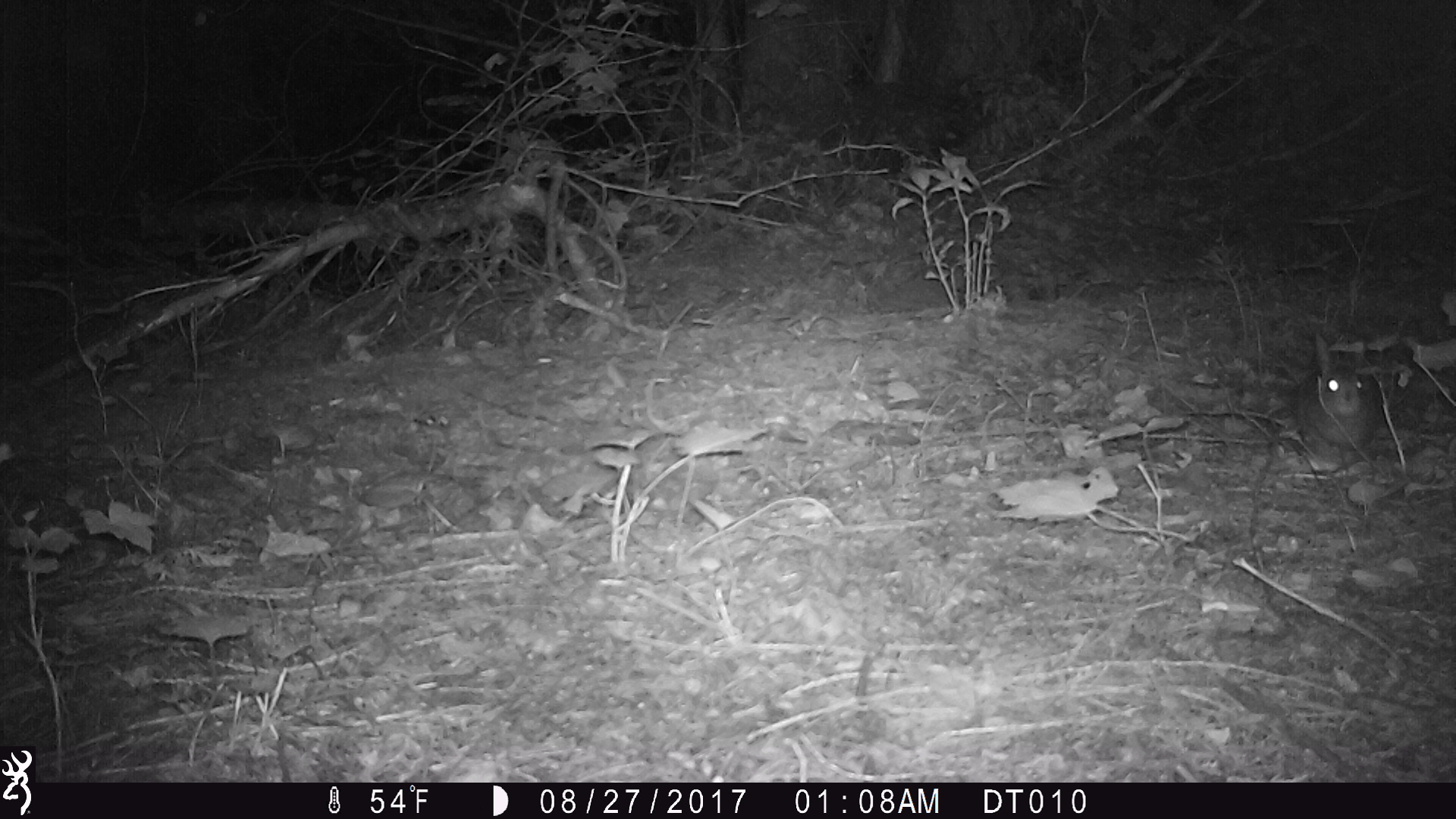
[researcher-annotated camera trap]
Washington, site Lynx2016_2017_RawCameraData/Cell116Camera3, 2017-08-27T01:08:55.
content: unidentified animal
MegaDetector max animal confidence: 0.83